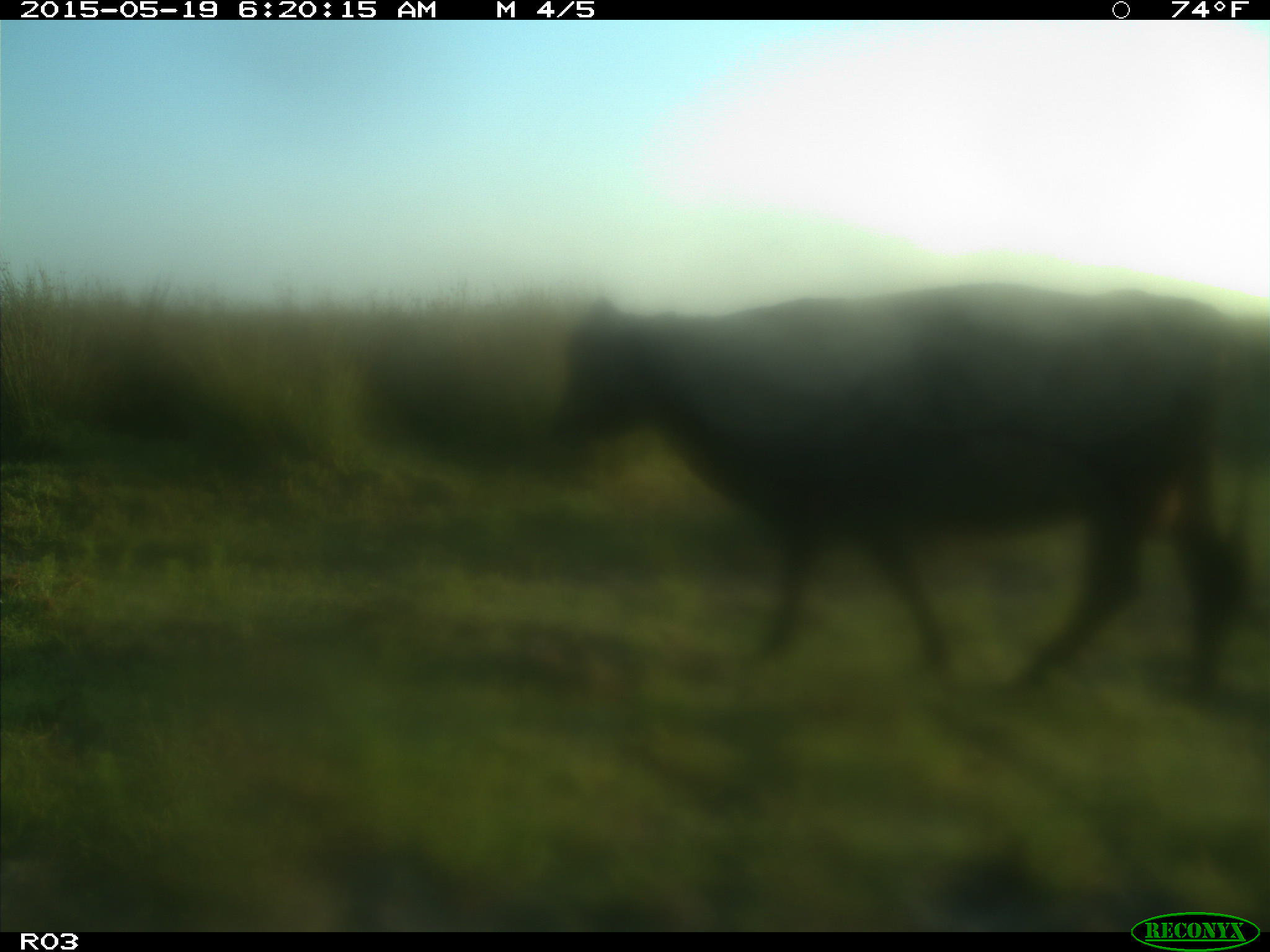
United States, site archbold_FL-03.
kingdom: Animalia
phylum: Chordata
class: Mammalia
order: Artiodactyla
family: Bovidae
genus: Bos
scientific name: Bos taurus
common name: domestic cow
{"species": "Bos taurus (domestic cow)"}